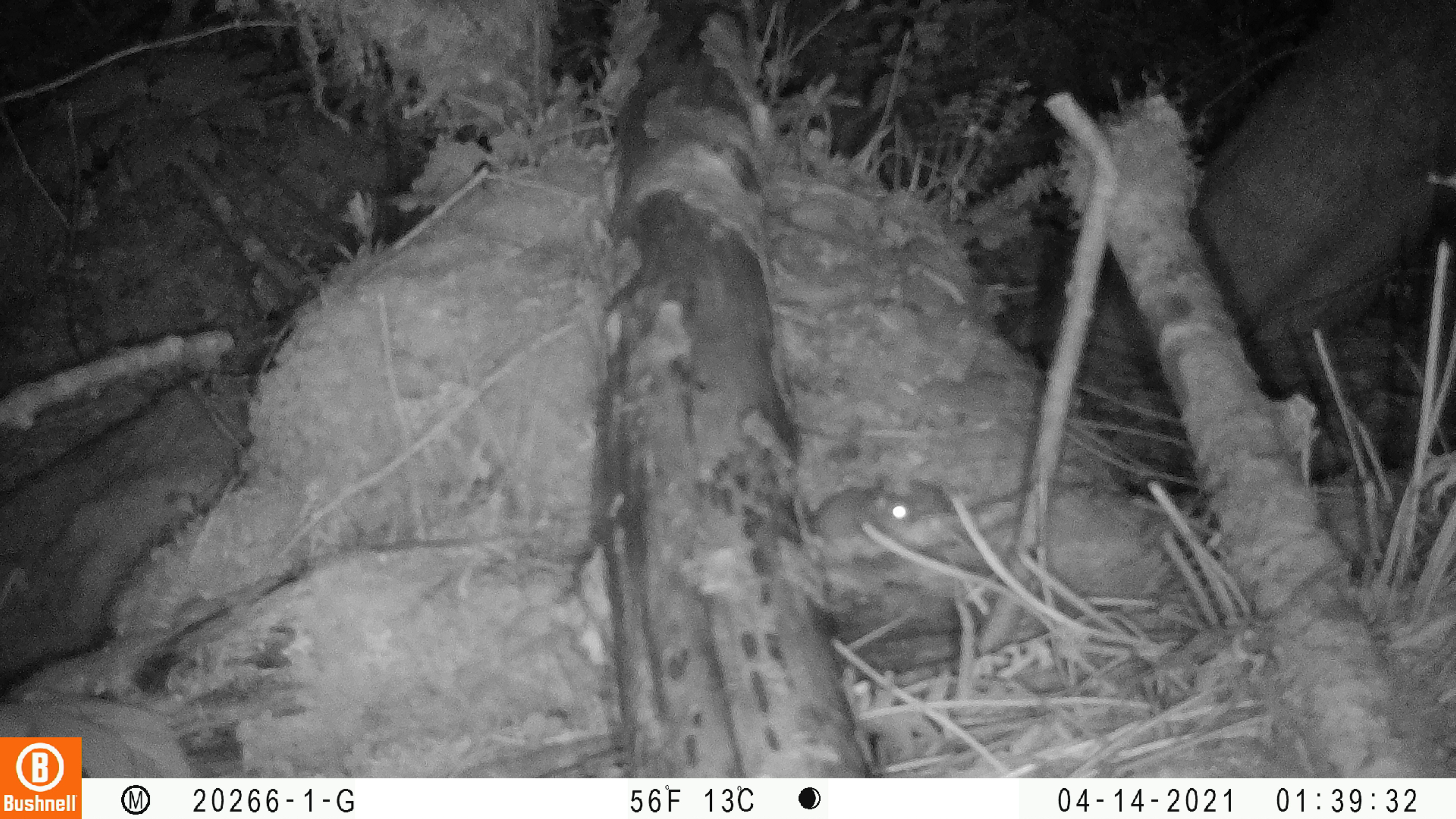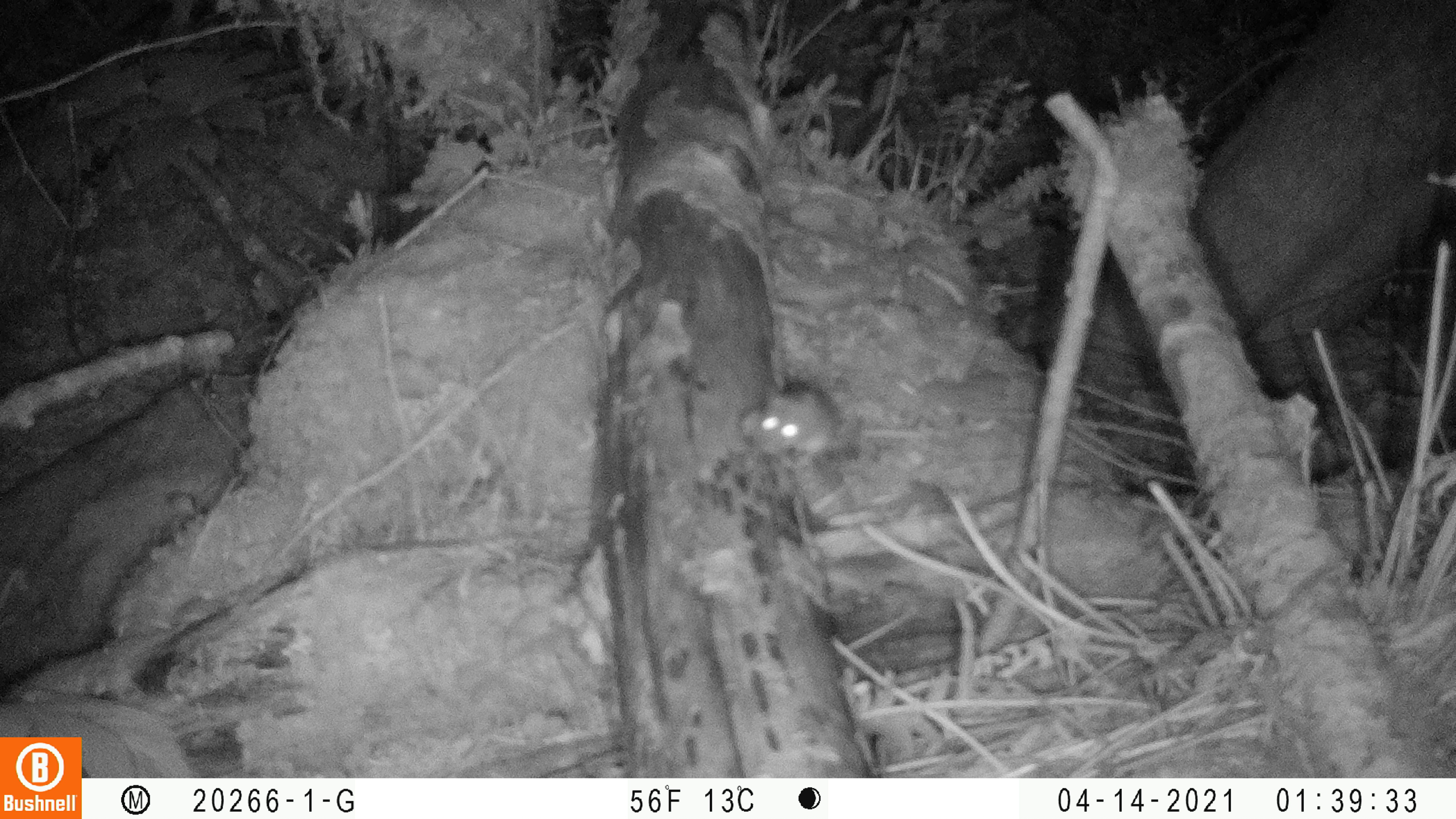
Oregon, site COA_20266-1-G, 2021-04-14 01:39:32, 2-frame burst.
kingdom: Animalia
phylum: Chordata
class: Mammalia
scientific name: Mammalia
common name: small mammal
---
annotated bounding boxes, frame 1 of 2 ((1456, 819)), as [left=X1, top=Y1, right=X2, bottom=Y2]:
small mammal: [left=772, top=445, right=954, bottom=567]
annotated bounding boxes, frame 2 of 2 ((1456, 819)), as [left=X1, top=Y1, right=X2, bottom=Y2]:
small mammal: [left=726, top=342, right=886, bottom=489]